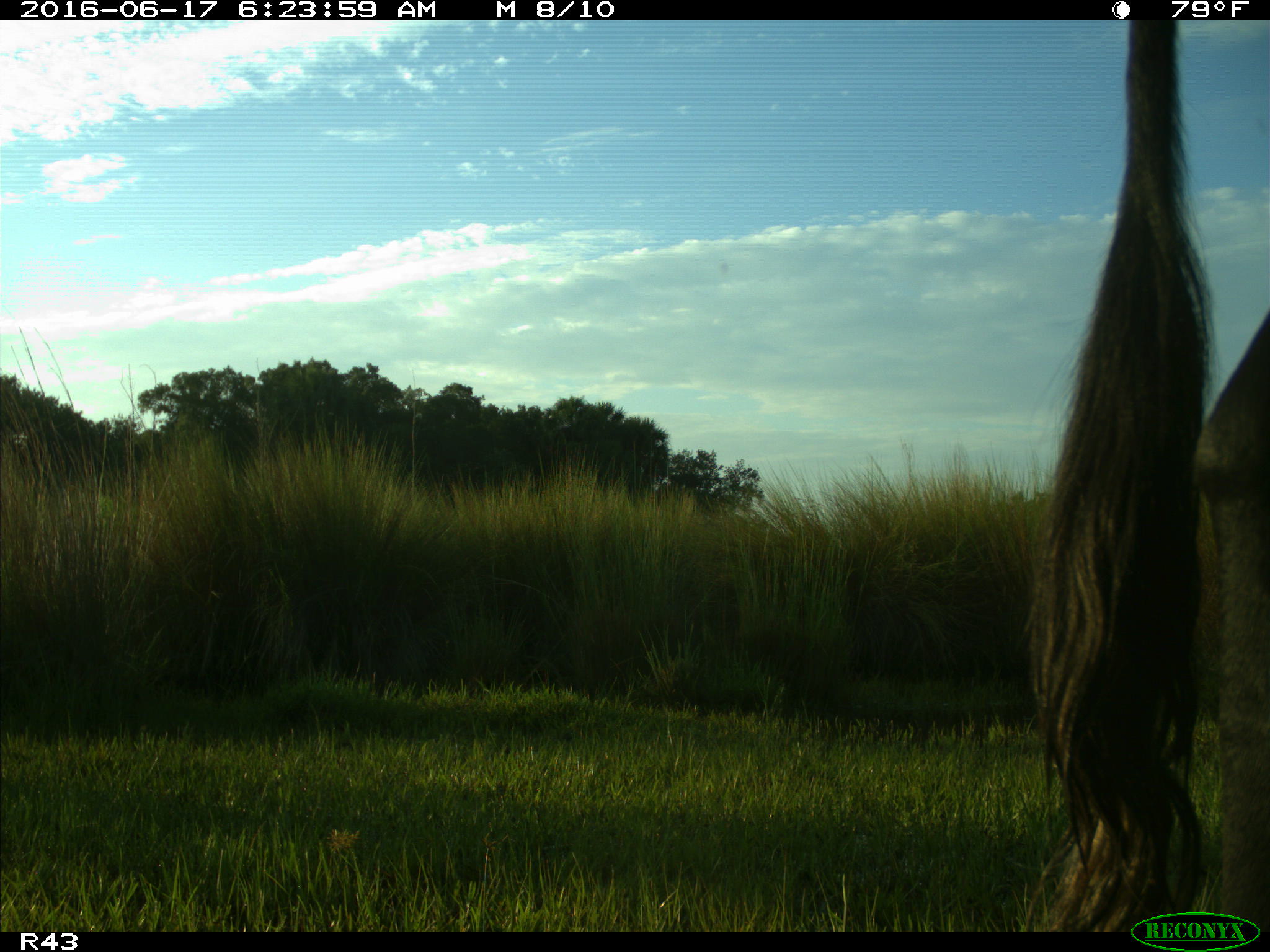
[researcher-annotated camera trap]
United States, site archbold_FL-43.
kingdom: Animalia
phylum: Chordata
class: Mammalia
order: Artiodactyla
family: Bovidae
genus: Bos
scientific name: Bos taurus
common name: domestic cow